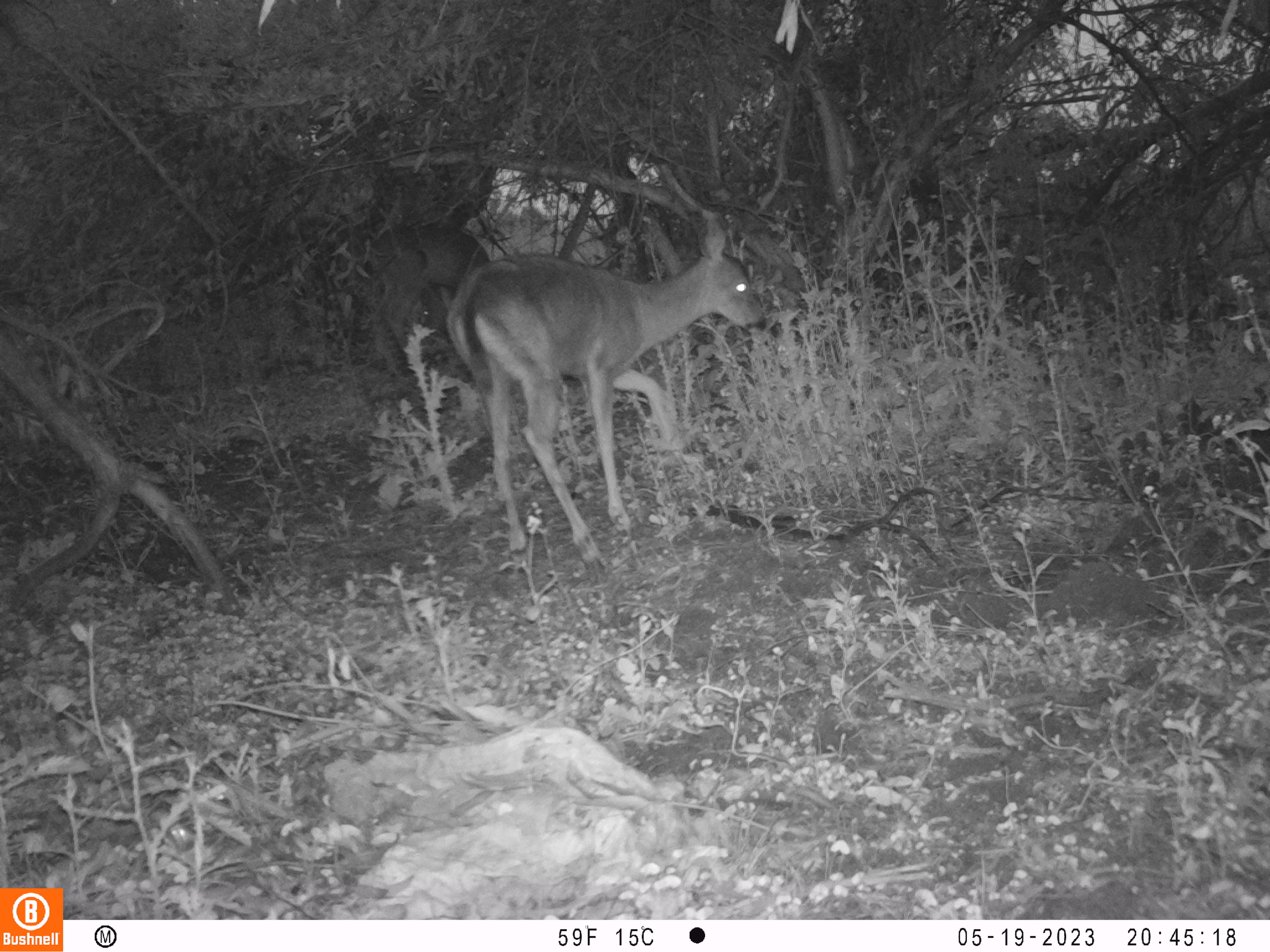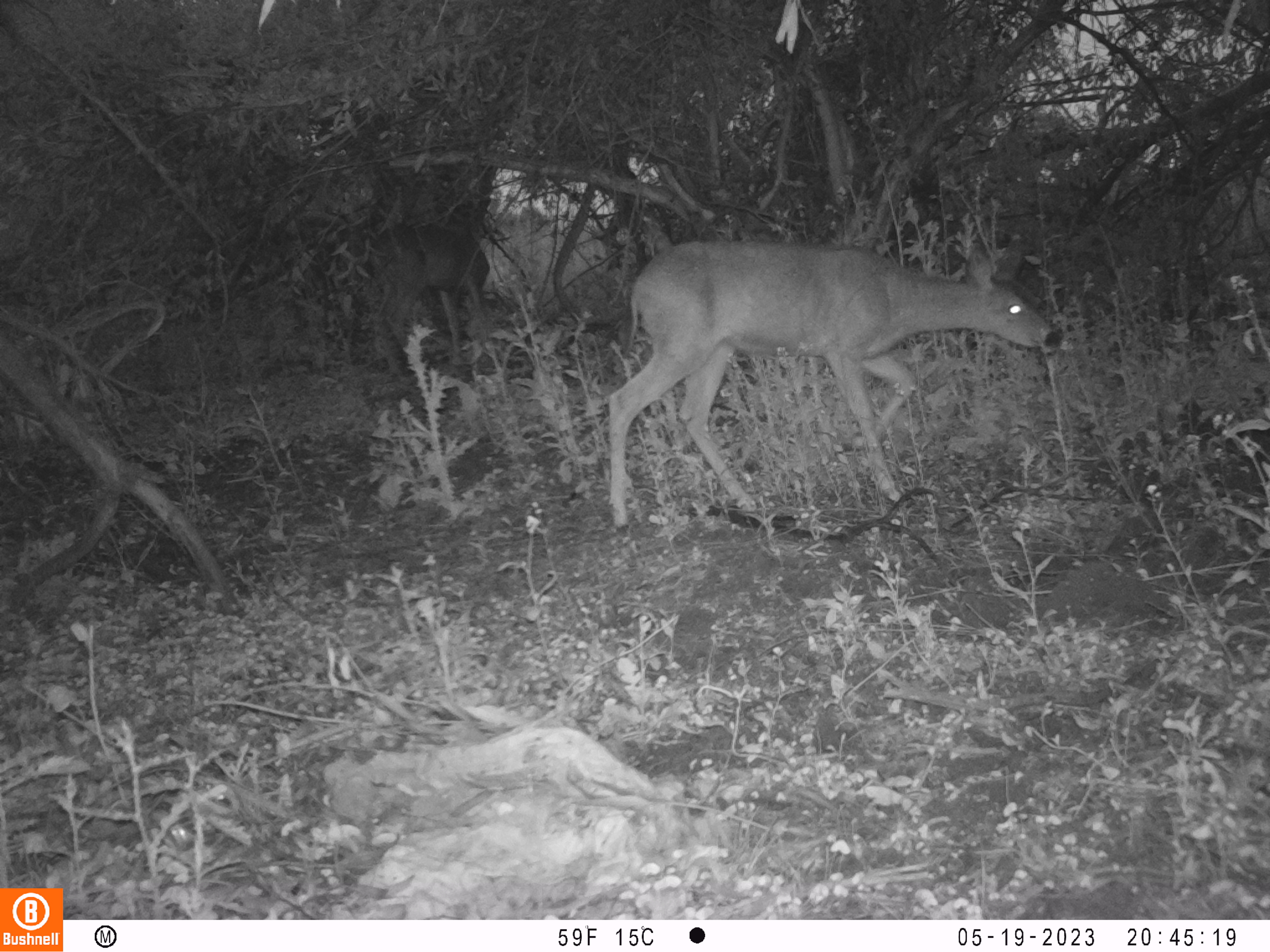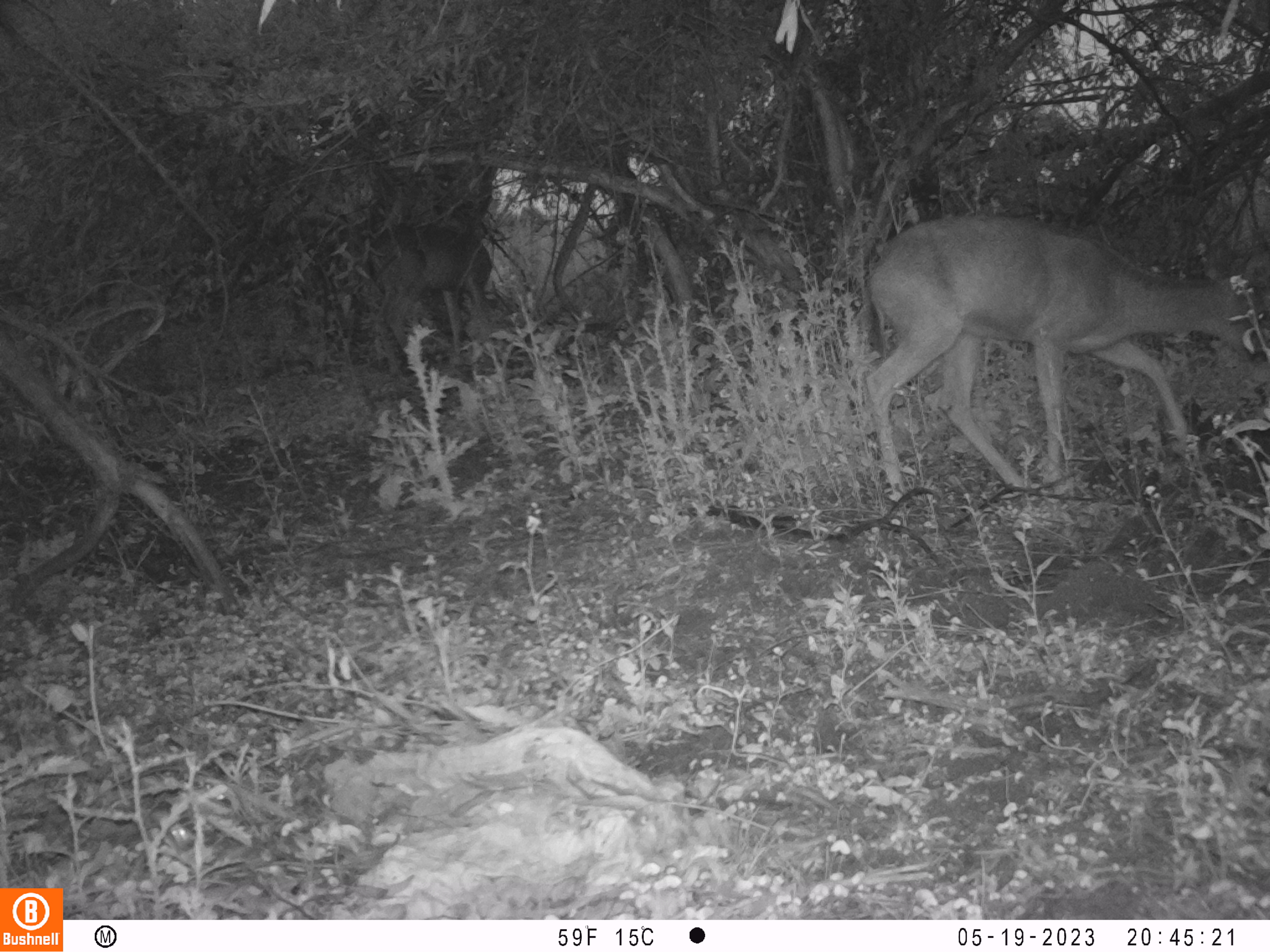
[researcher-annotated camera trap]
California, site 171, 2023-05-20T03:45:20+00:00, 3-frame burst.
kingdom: Animalia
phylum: Chordata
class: Mammalia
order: Artiodactyla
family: Cervidae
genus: Odocoileus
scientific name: Odocoileus hemionus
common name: mule deer